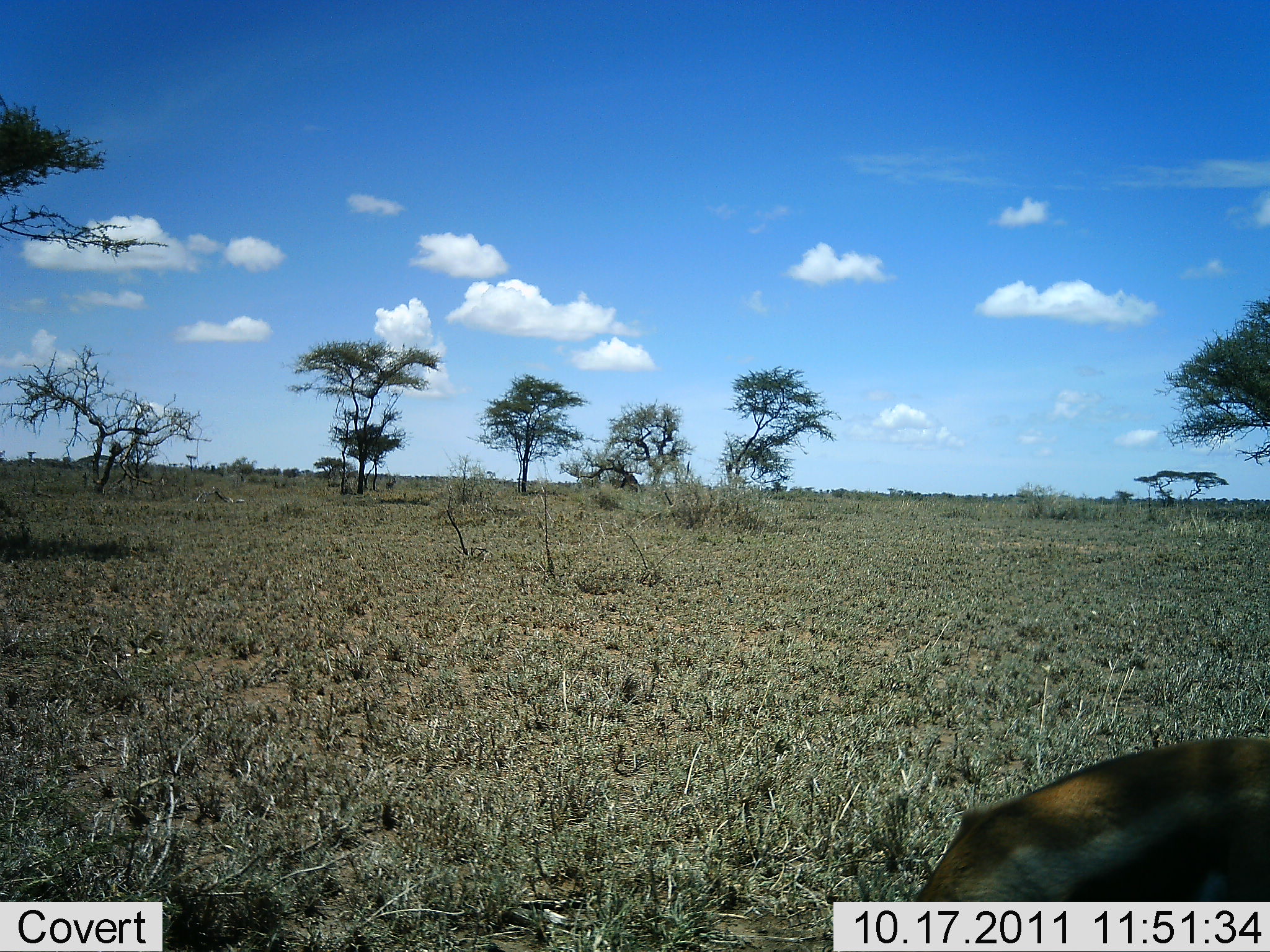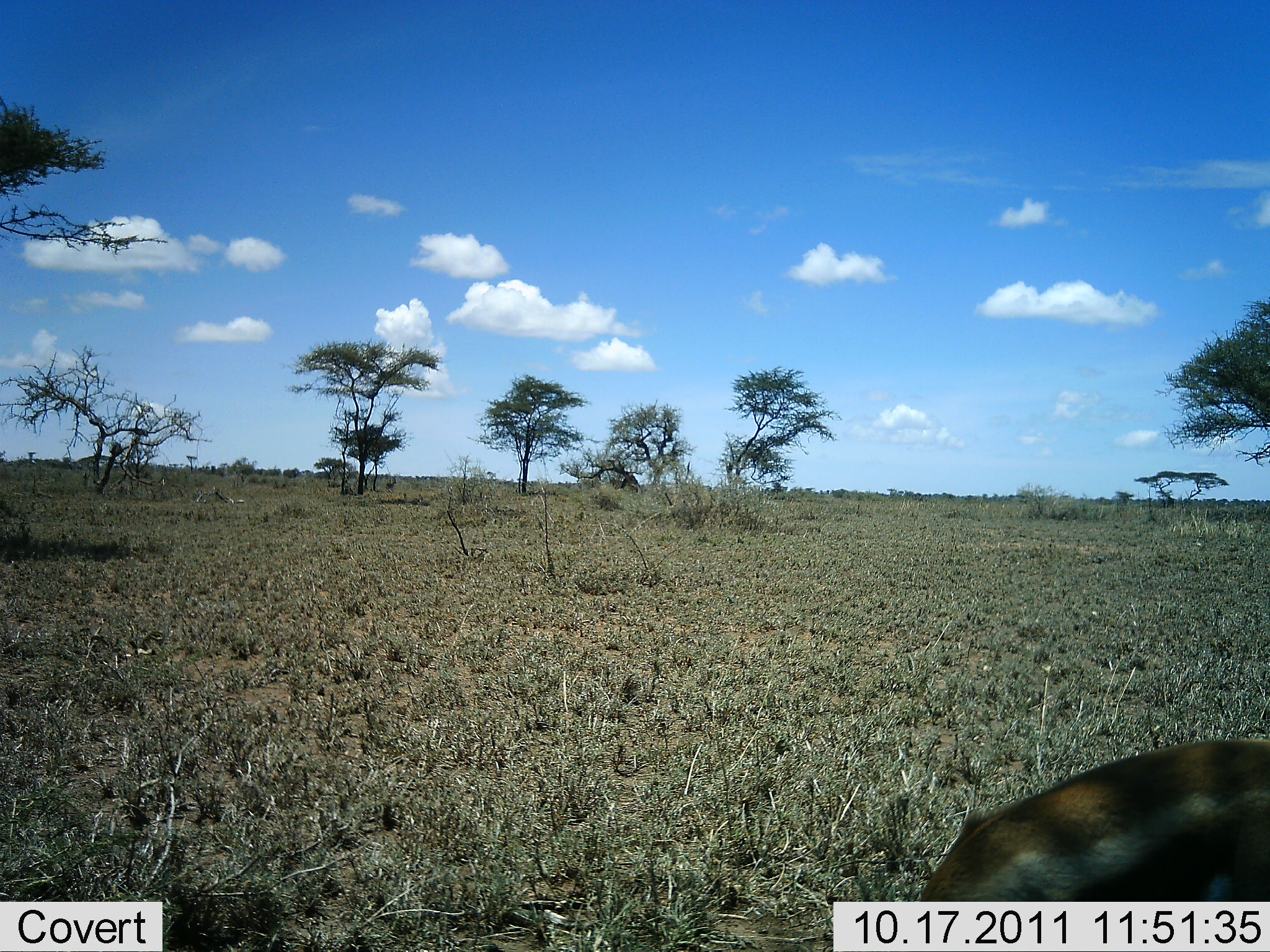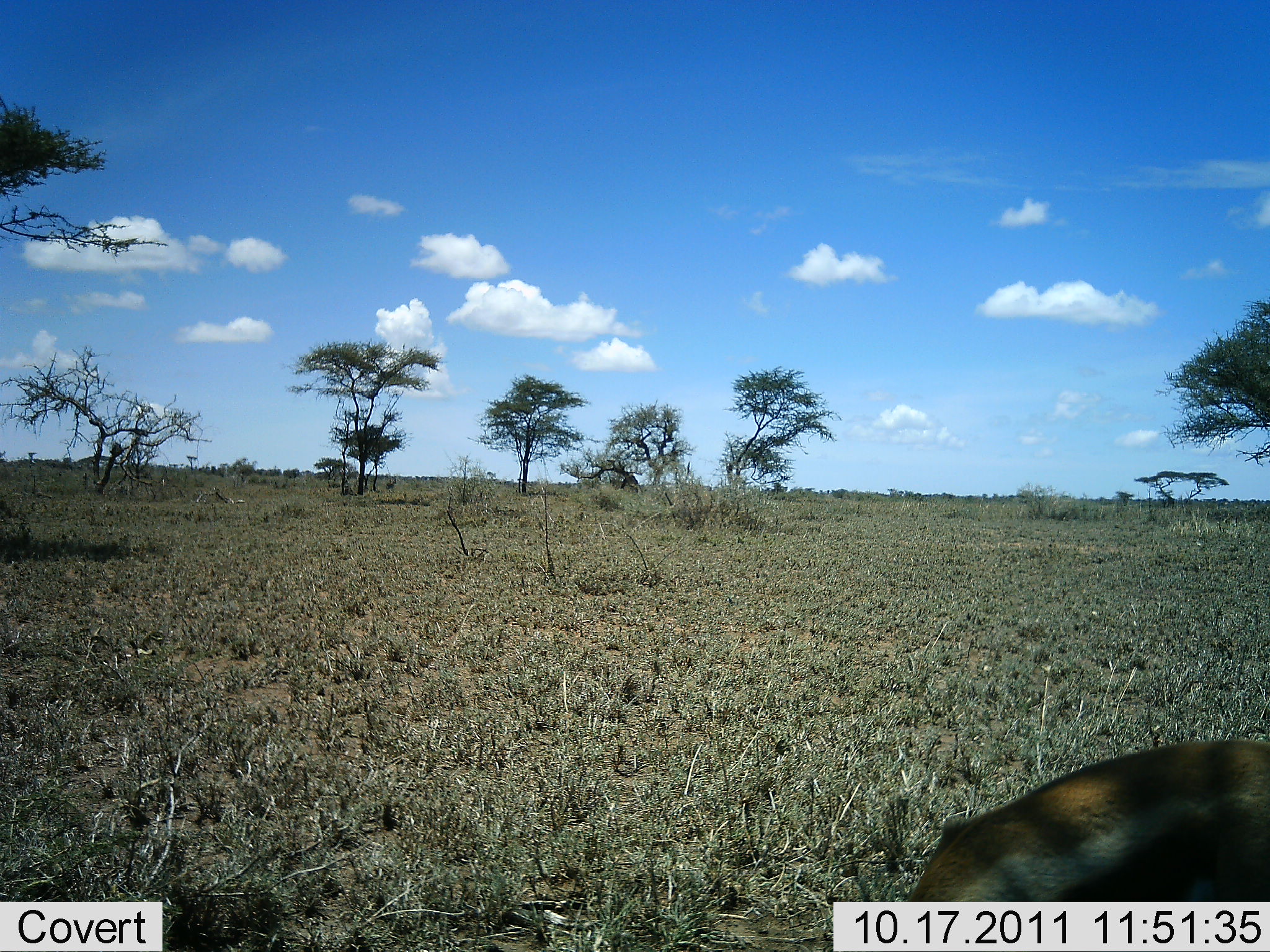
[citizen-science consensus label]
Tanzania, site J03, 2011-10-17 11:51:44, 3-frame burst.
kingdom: Animalia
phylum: Chordata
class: Mammalia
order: Artiodactyla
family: Bovidae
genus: Eudorcas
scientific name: Eudorcas thomsonii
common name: thomson's gazelle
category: gazellethomsons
Gazellethomsons (thomson's gazelle) (Eudorcas thomsonii), count 1. Behavior (volunteer vote fractions): standing 33%, resting 0%, moving 8%, interacting 0%. Young present (vote fraction): 0%. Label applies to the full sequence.